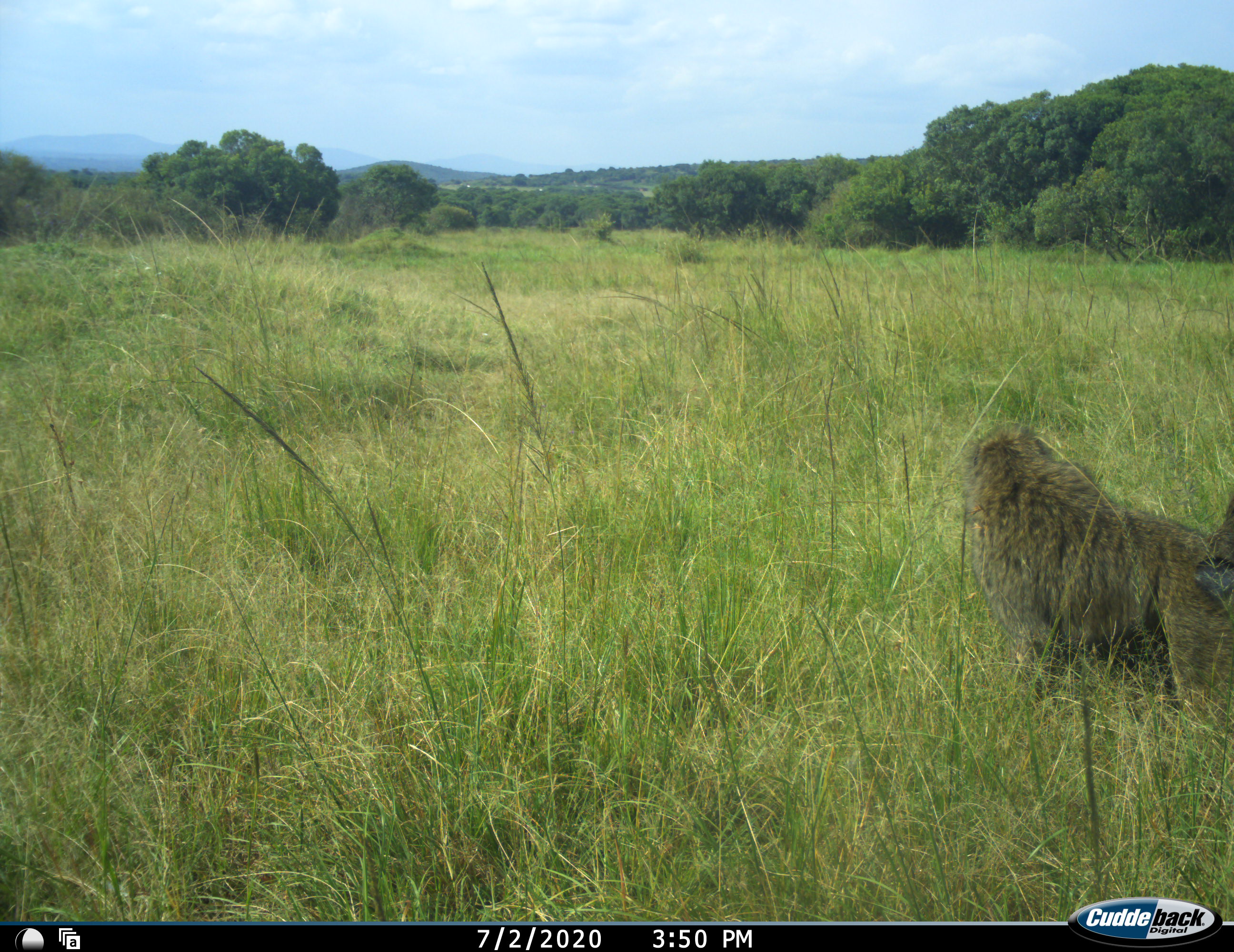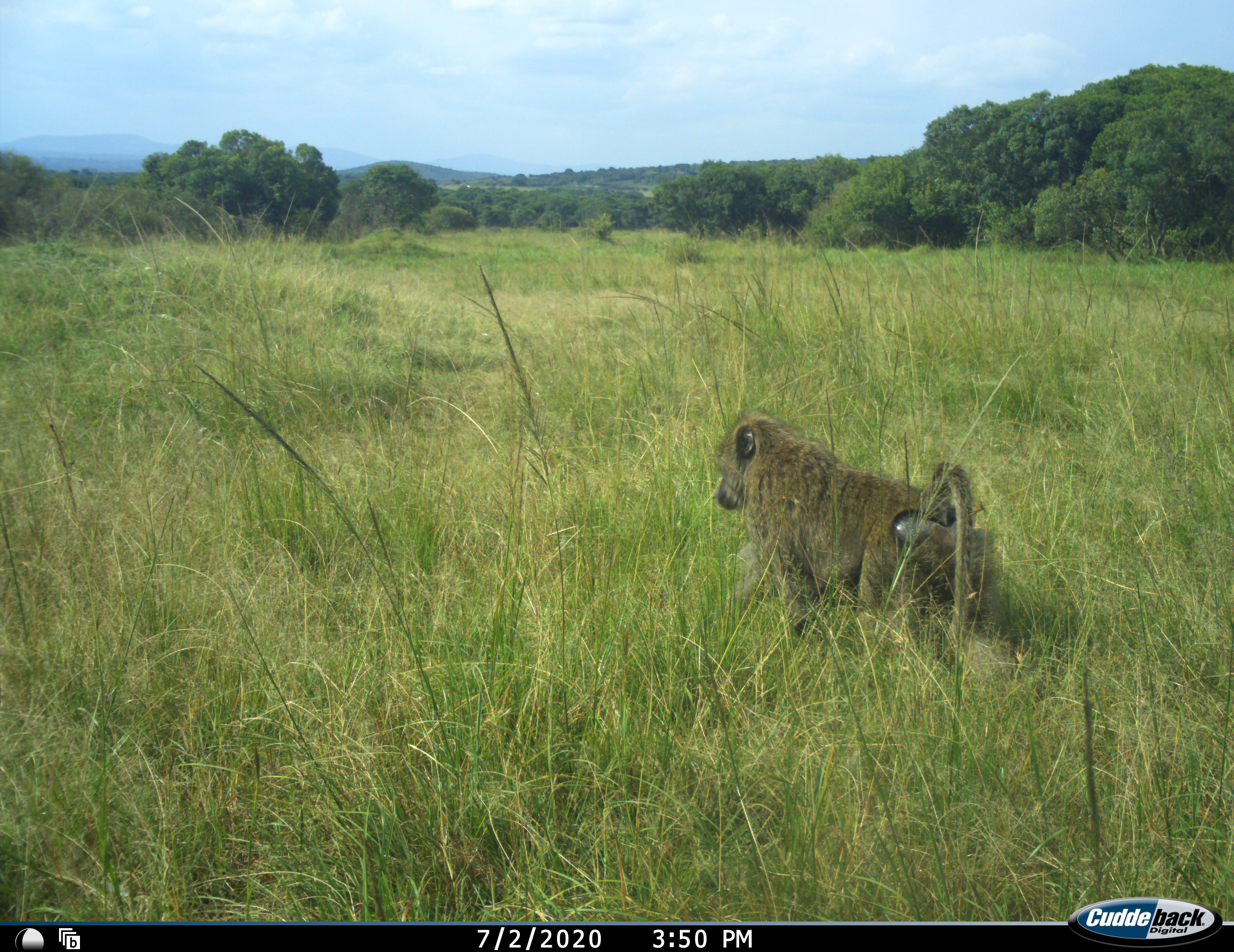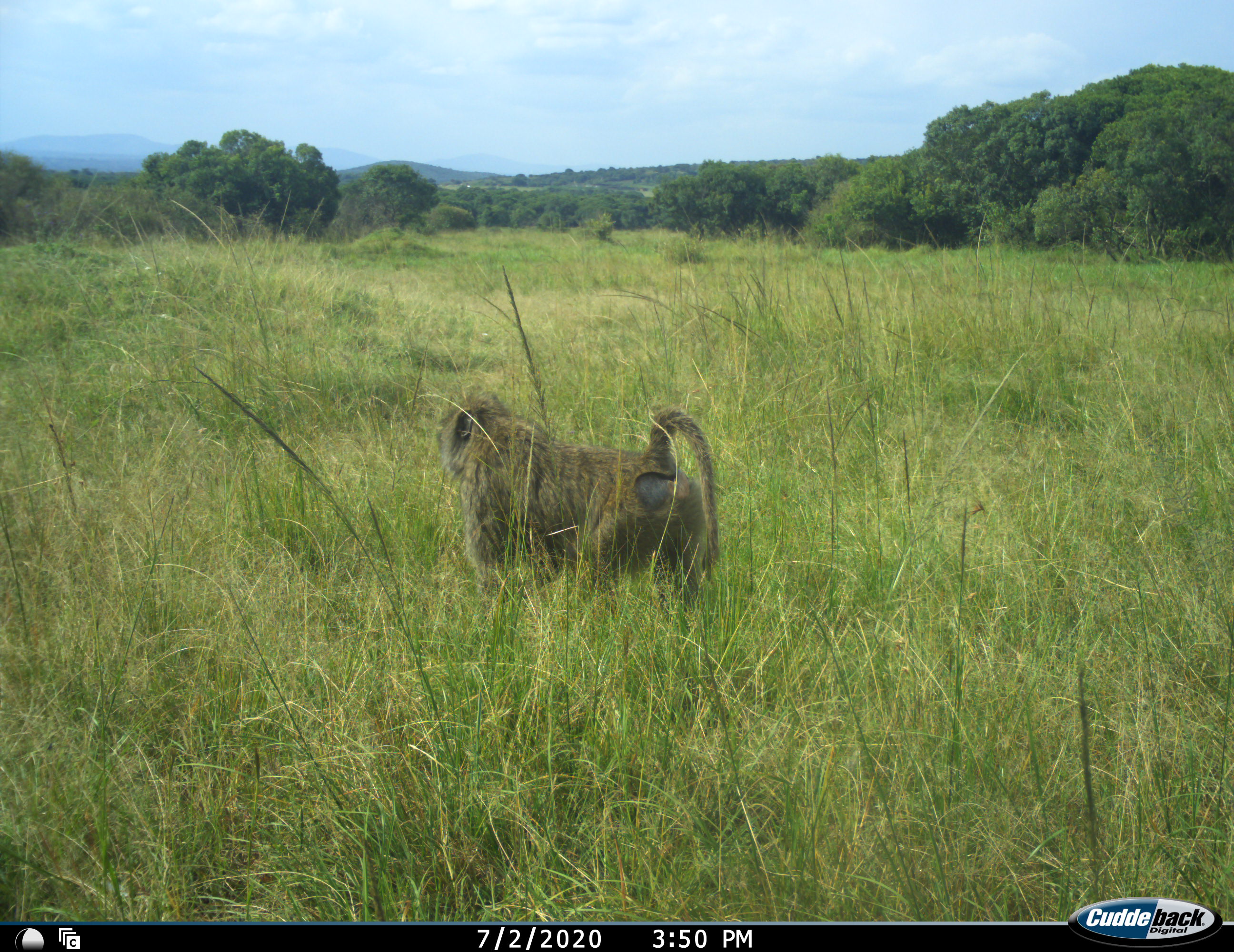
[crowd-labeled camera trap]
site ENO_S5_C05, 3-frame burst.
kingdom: Animalia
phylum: Chordata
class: Mammalia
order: Primates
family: Cercopithecidae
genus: Papio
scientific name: Papio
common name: baboon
Baboon (Papio), count 1. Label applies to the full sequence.